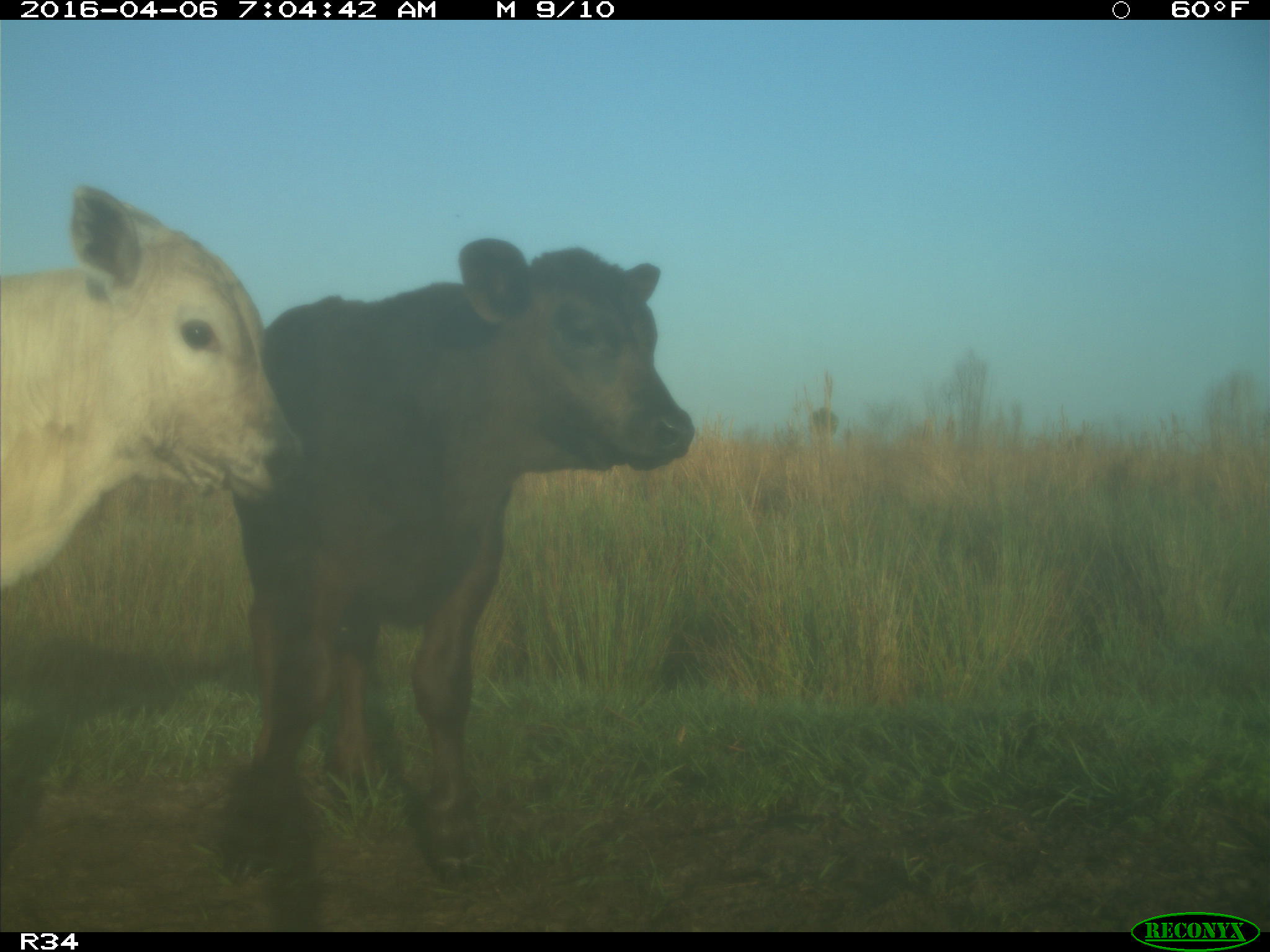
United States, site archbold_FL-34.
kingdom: Animalia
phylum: Chordata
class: Mammalia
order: Artiodactyla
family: Bovidae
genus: Bos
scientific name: Bos taurus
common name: domestic cow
Bos taurus (domestic cow).